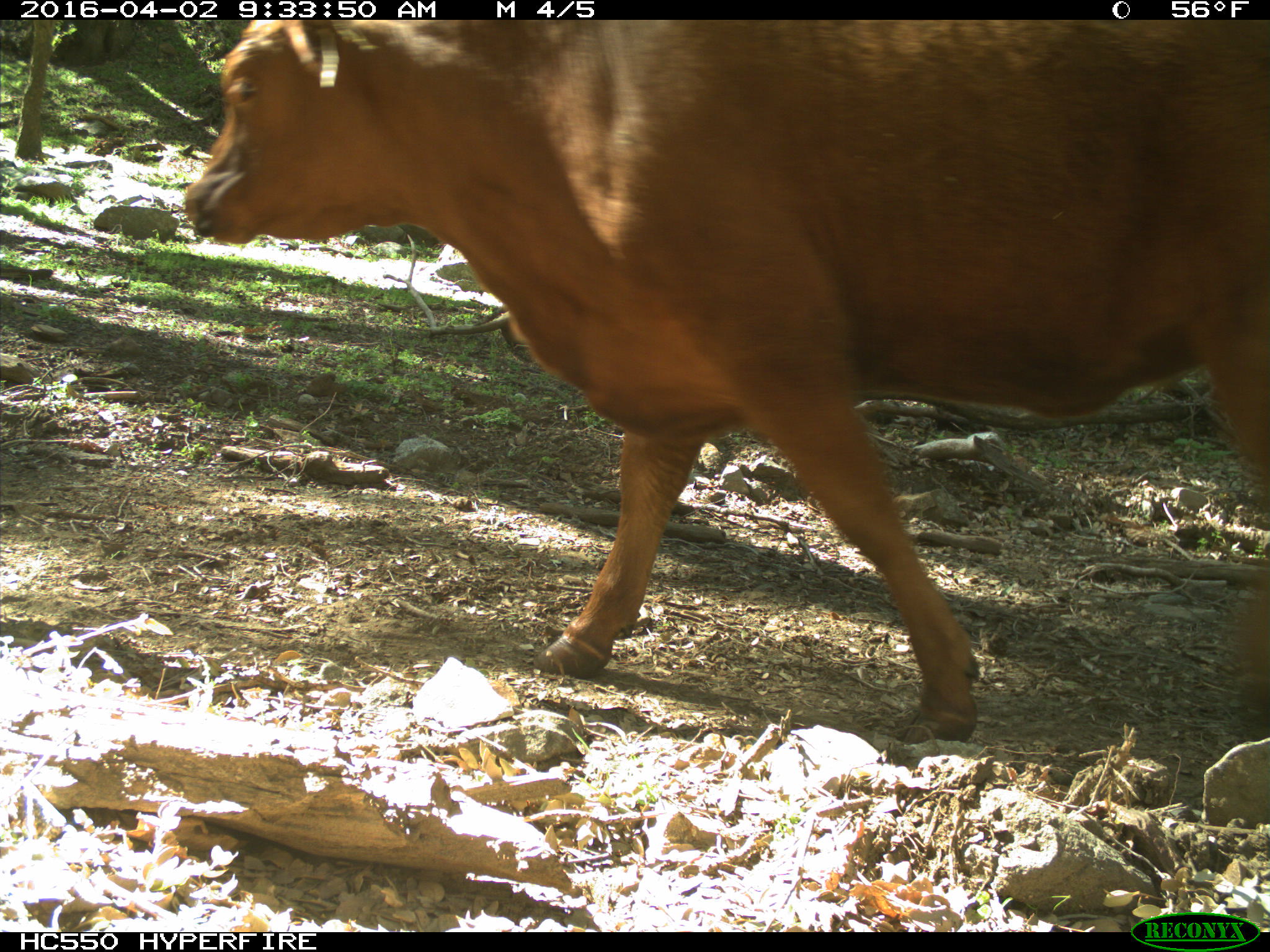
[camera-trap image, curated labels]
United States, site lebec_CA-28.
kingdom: Animalia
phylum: Chordata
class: Mammalia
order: Artiodactyla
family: Bovidae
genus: Bos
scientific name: Bos taurus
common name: domestic cow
Bos taurus (domestic cow).